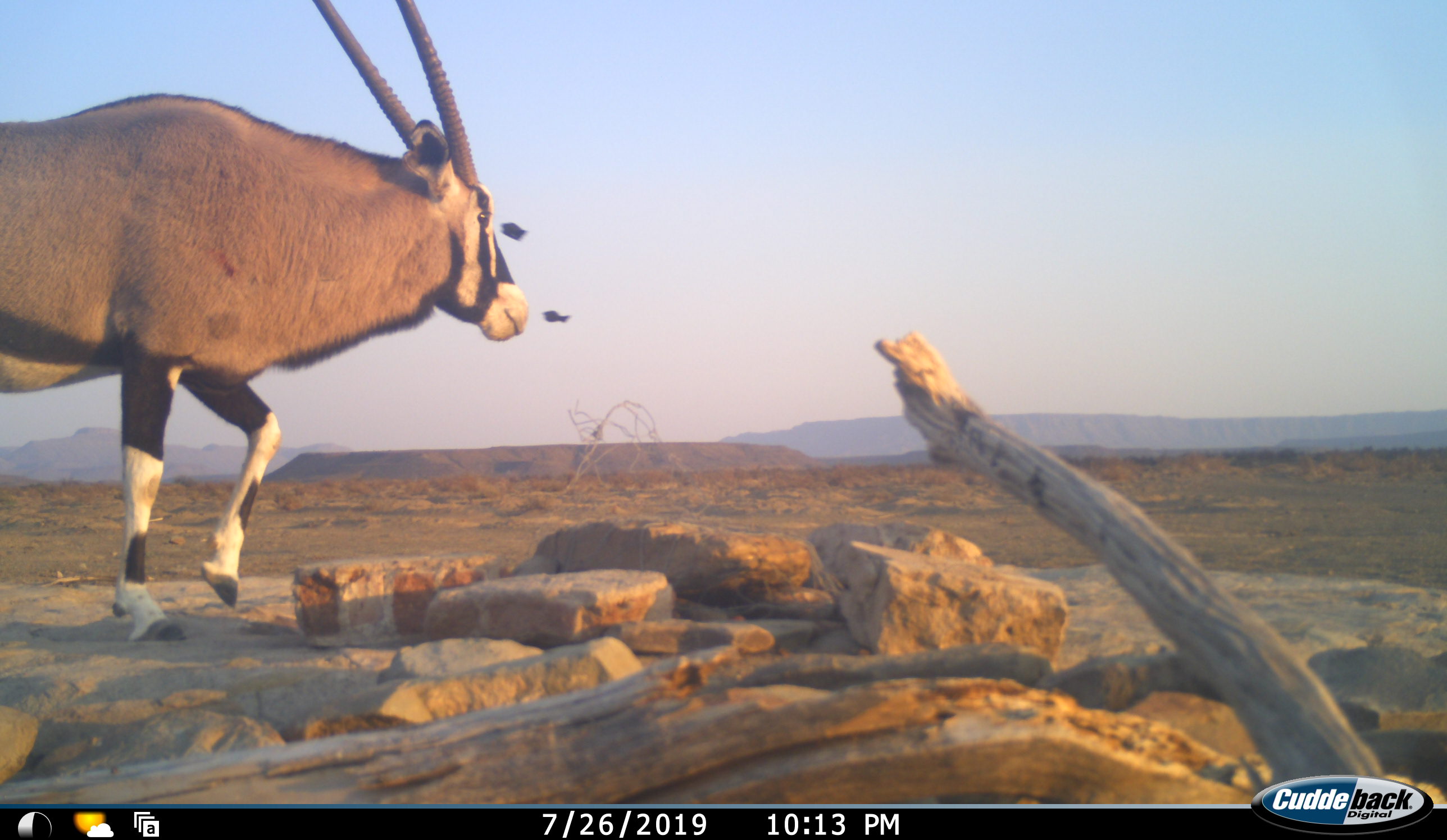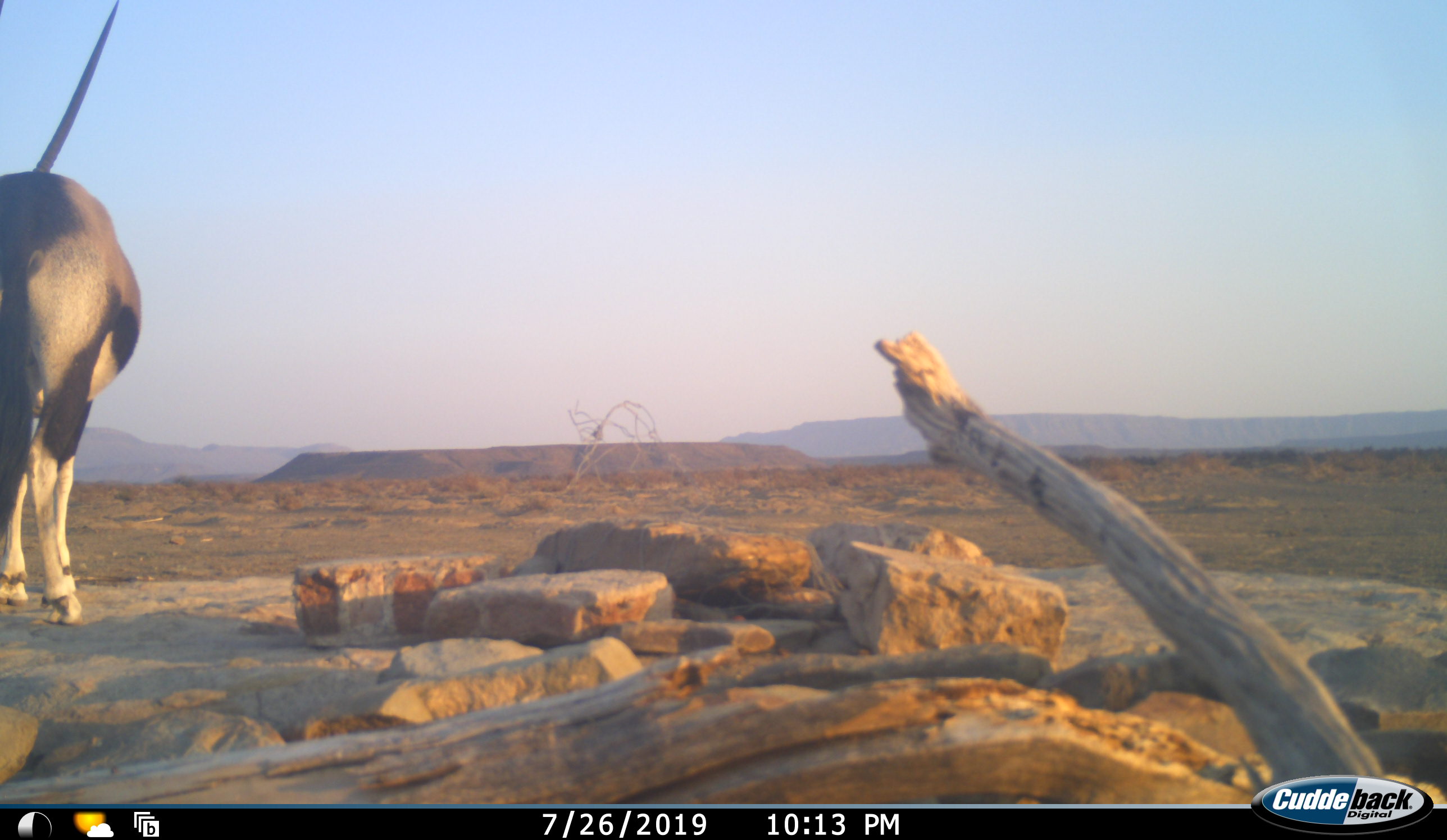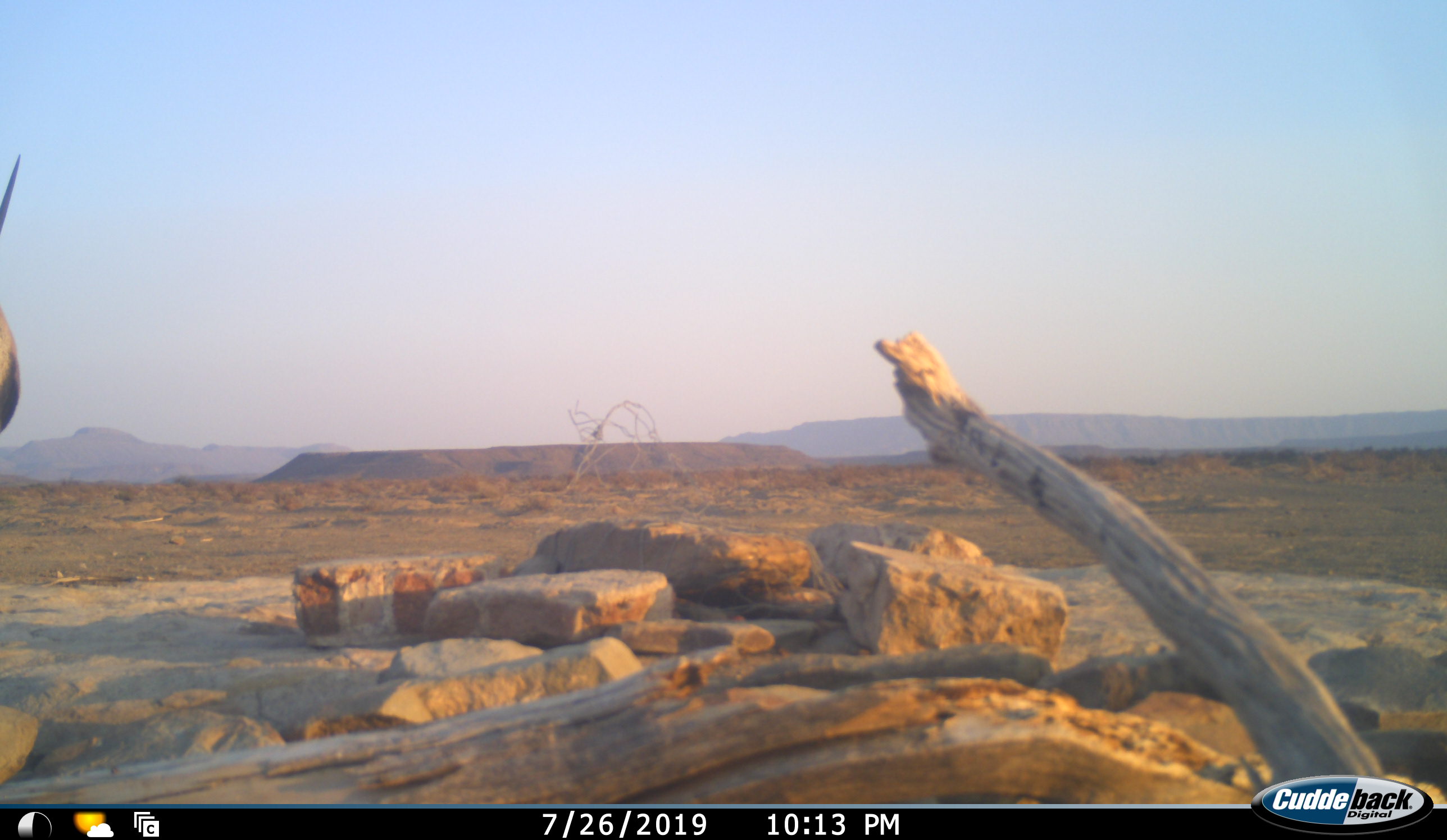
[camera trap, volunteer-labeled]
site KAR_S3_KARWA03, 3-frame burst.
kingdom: Animalia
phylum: Chordata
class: Mammalia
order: Artiodactyla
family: Bovidae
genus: Oryx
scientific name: Oryx gazella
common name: gemsbok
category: oryx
Oryx (gemsbok) (Oryx gazella), count 1. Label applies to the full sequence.